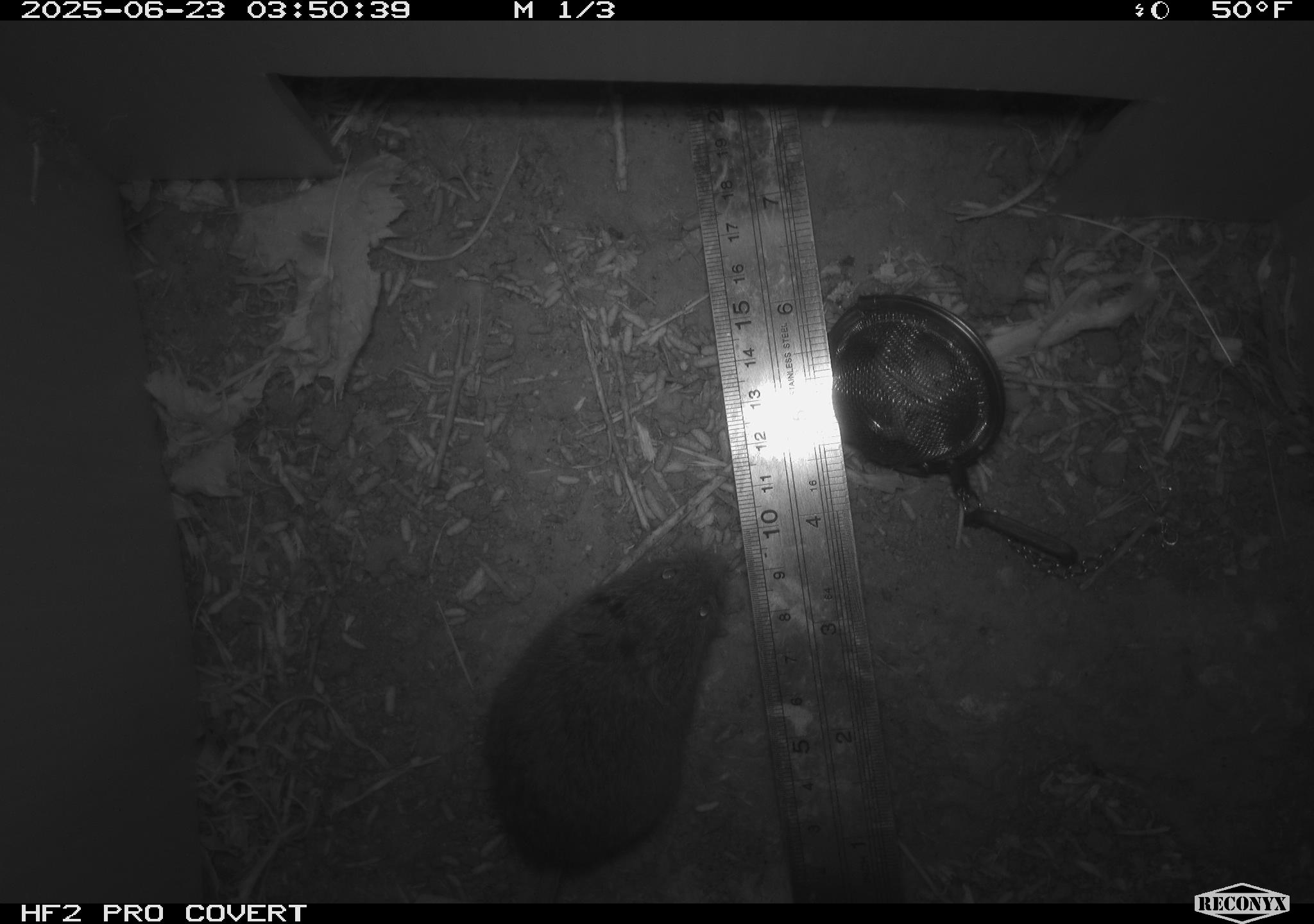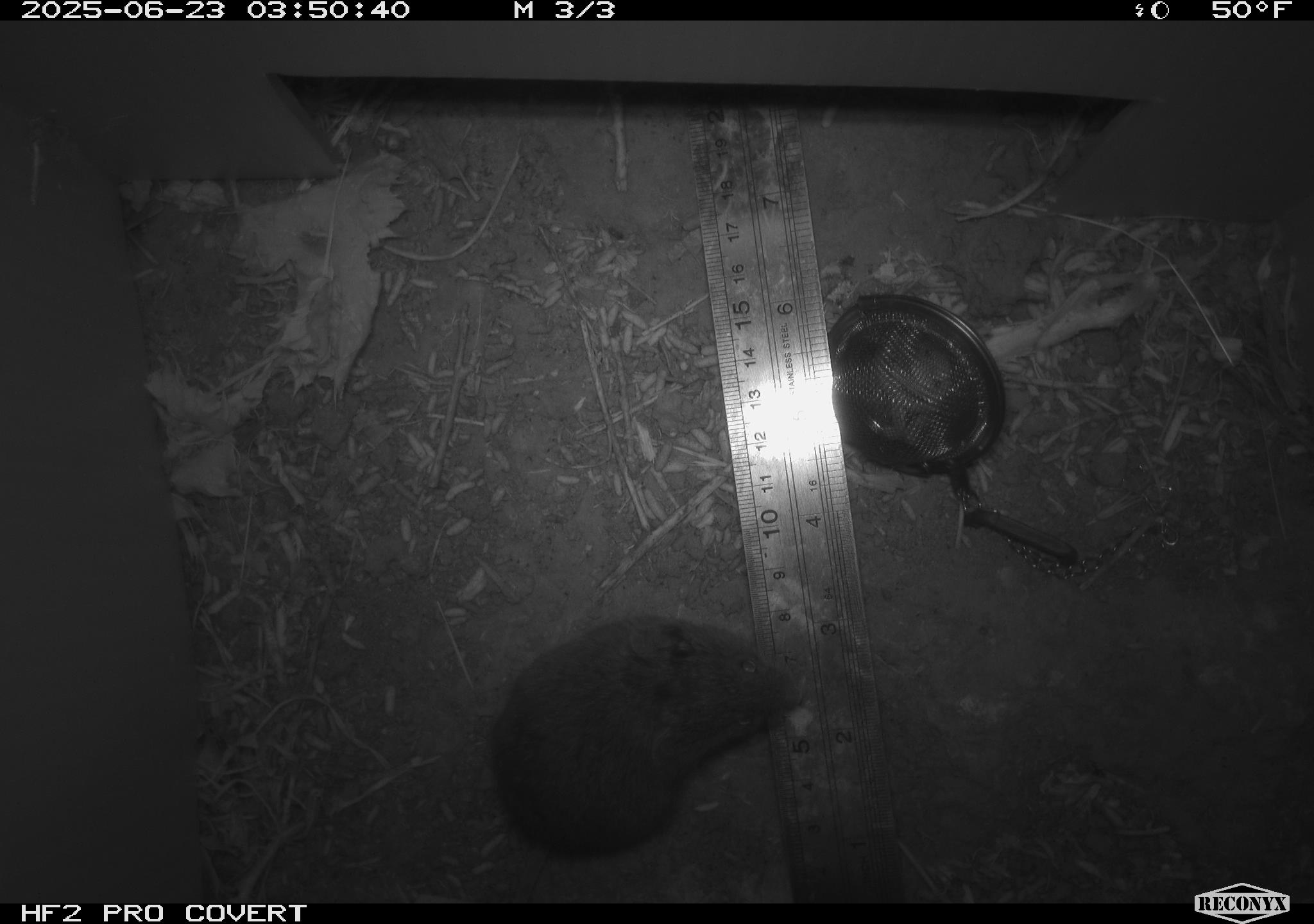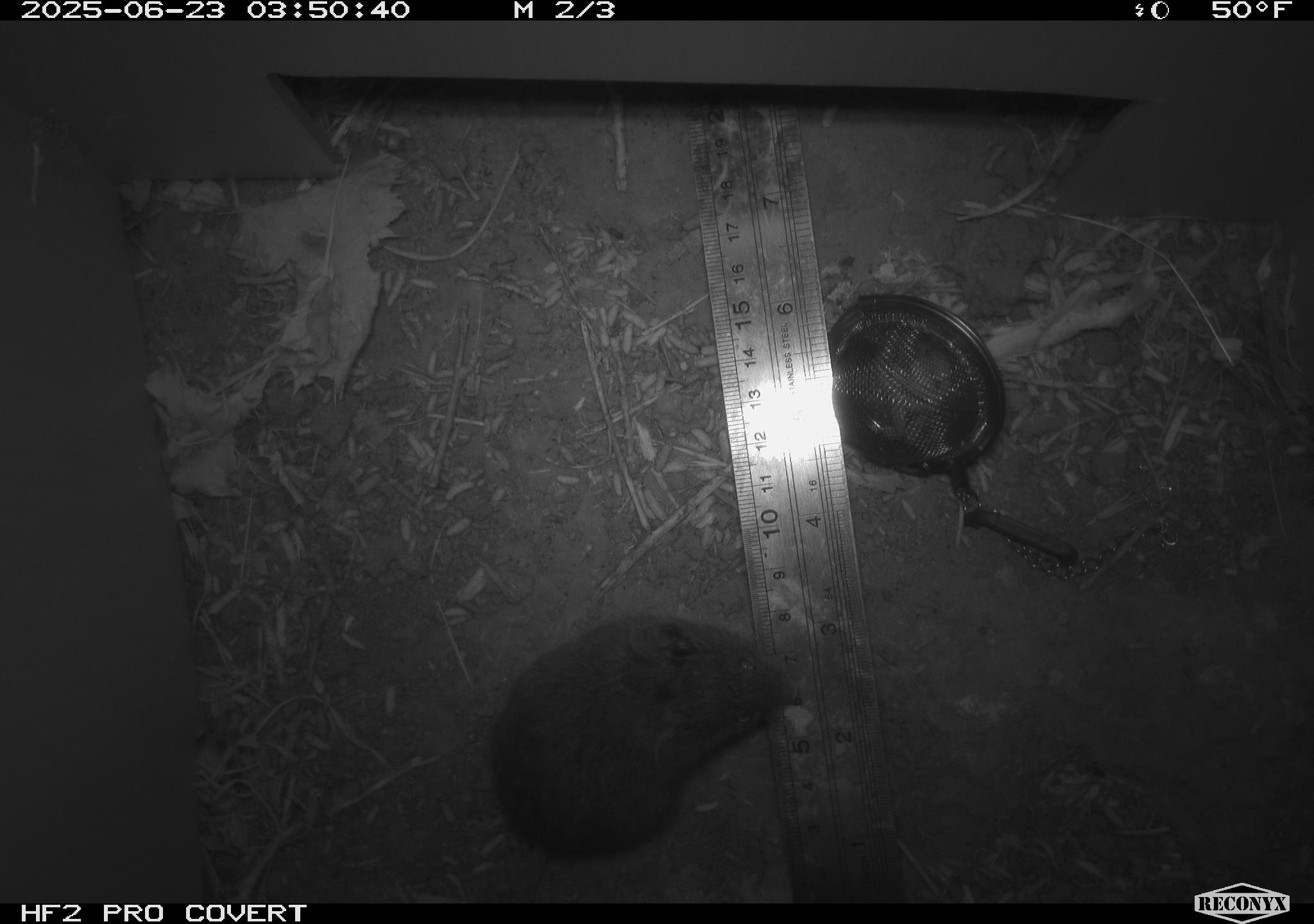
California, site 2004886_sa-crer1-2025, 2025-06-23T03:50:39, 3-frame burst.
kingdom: Animalia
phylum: Chordata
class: Mammalia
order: Rodentia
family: Cricetidae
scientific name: Arvicolinae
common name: voles, lemmings, and muskrats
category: arvicolinae subfamily